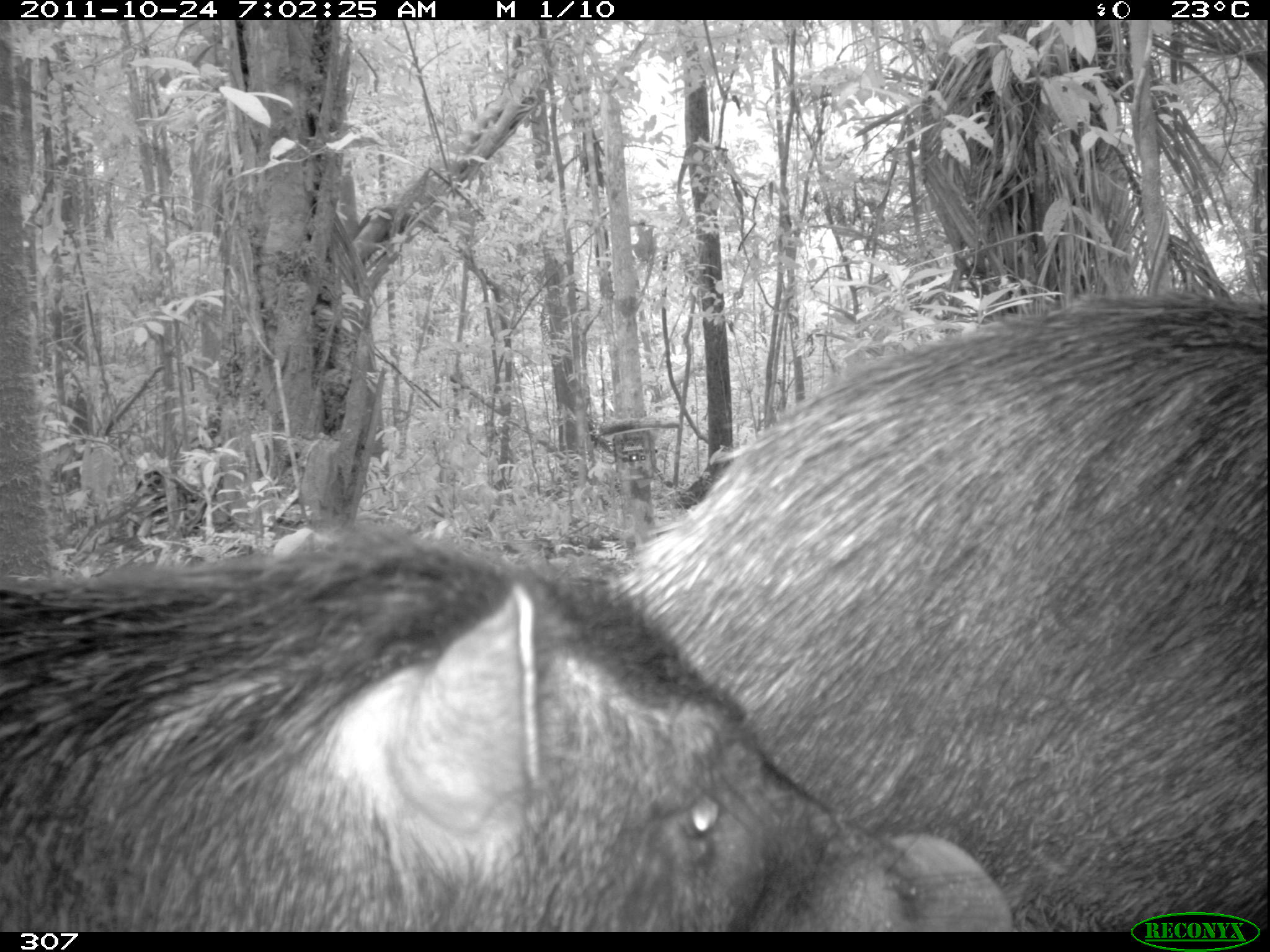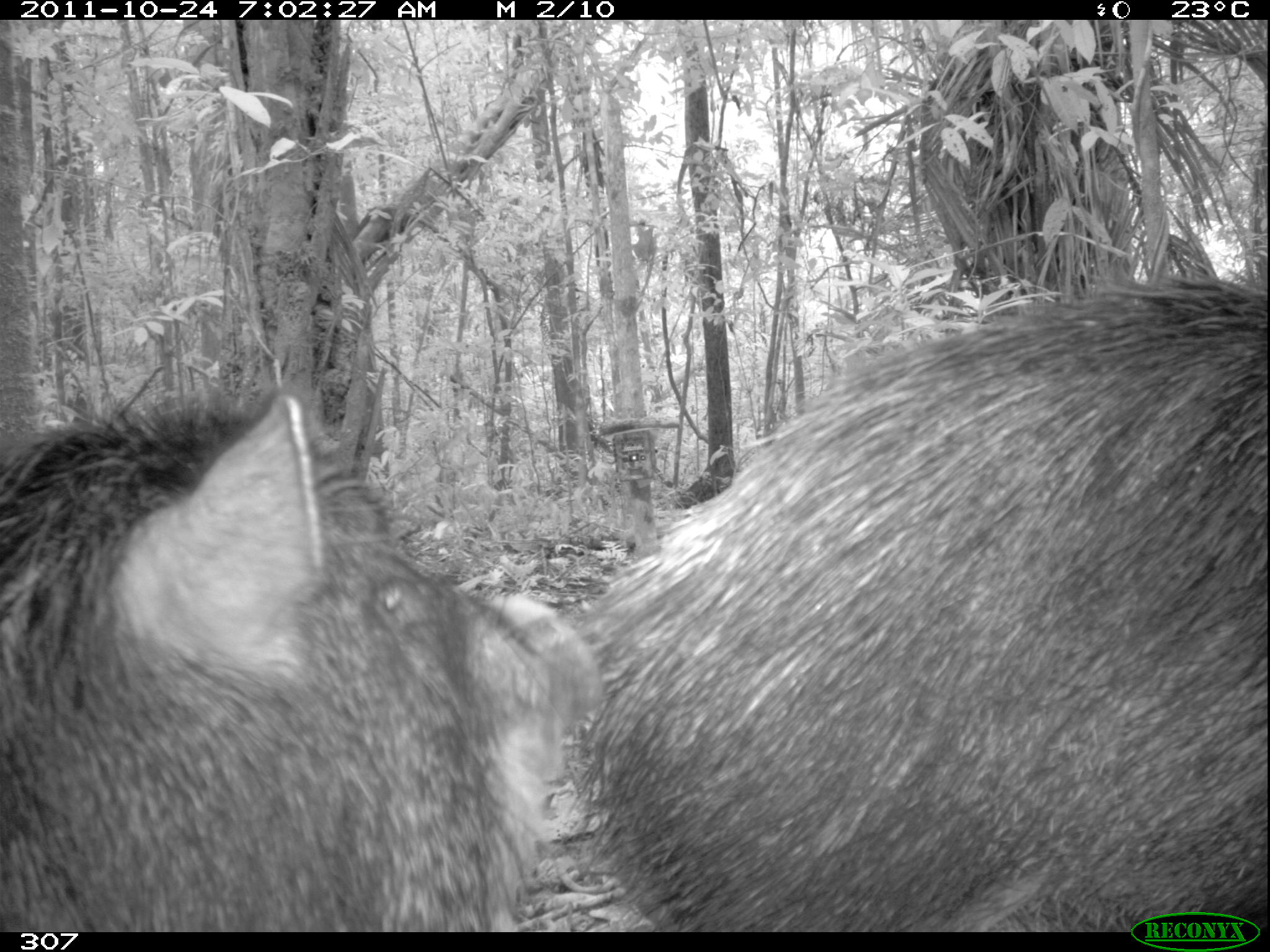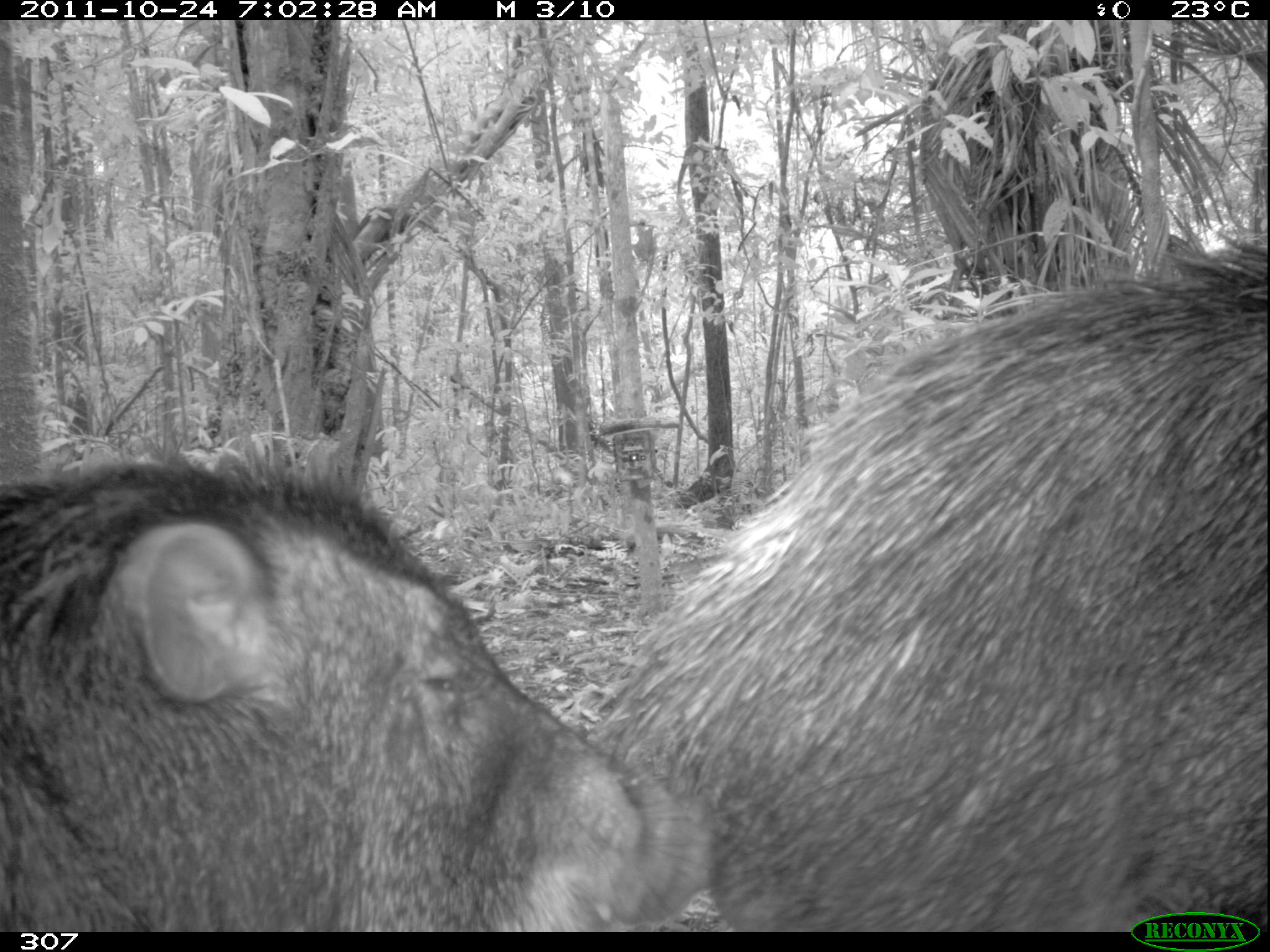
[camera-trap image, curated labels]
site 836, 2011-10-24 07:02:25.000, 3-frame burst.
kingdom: Animalia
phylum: Chordata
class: Mammalia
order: Artiodactyla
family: Tayassuidae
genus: Tayassu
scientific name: Tayassu pecari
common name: white-lipped peccary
Tayassu pecari (white-lipped peccary).